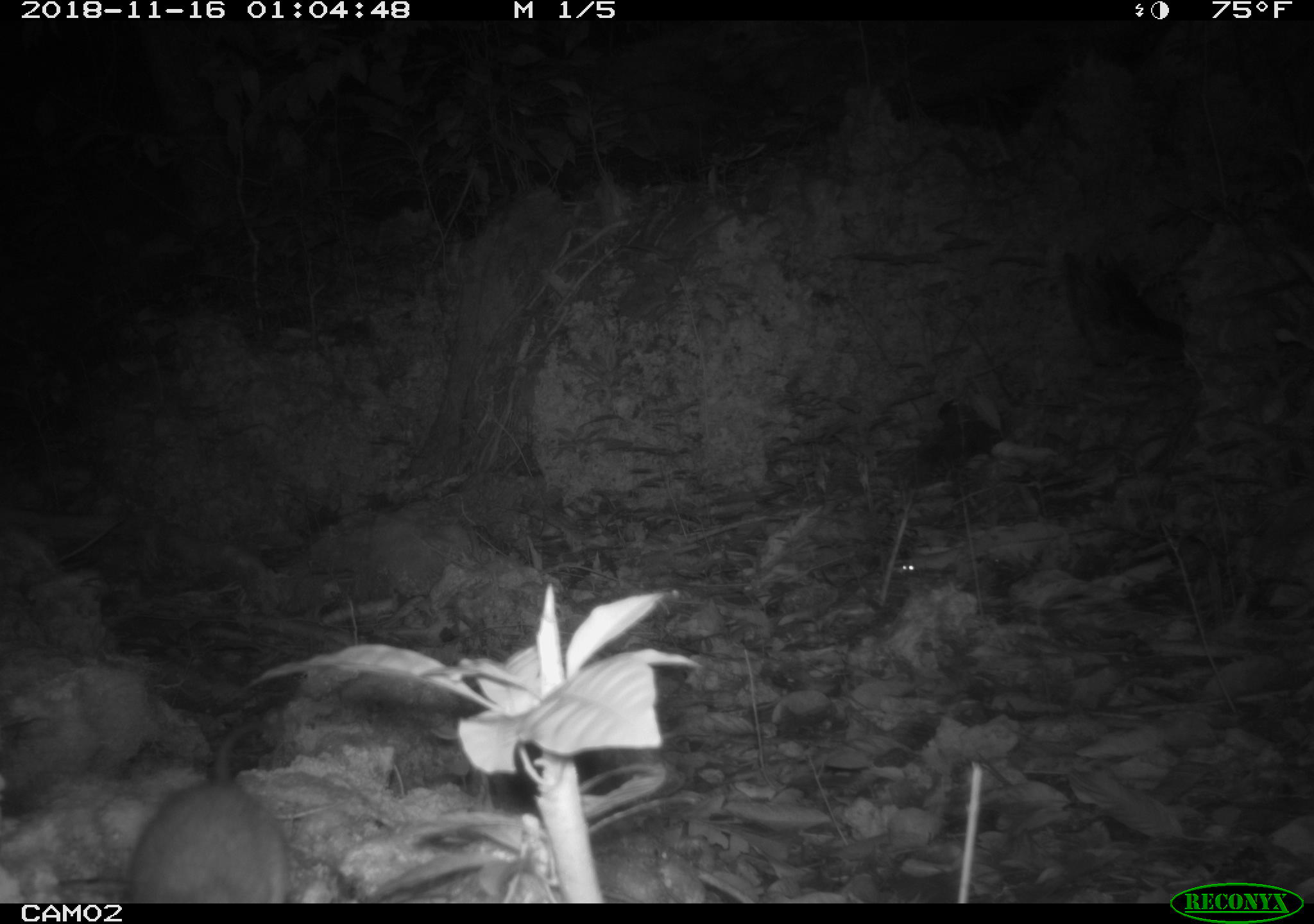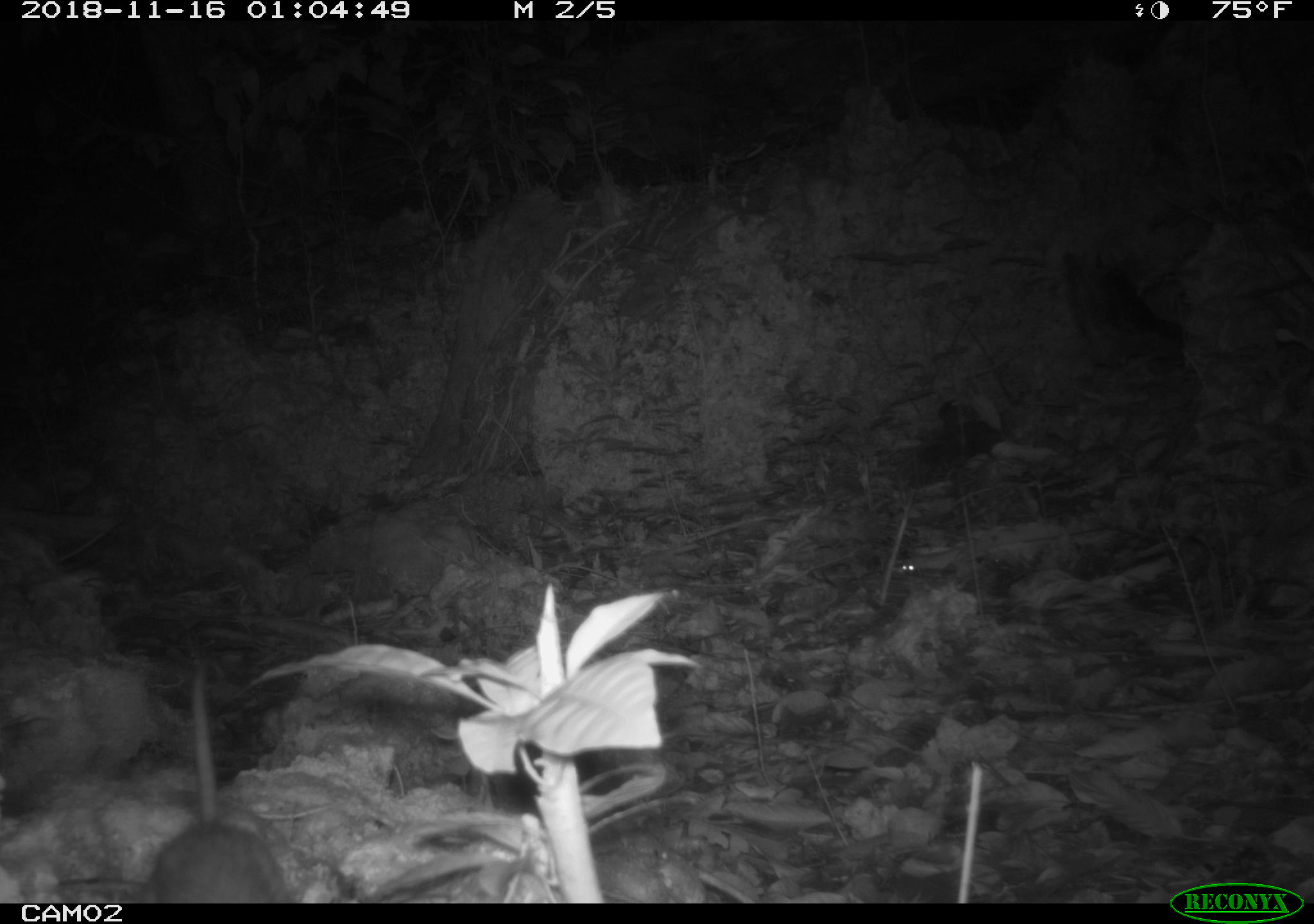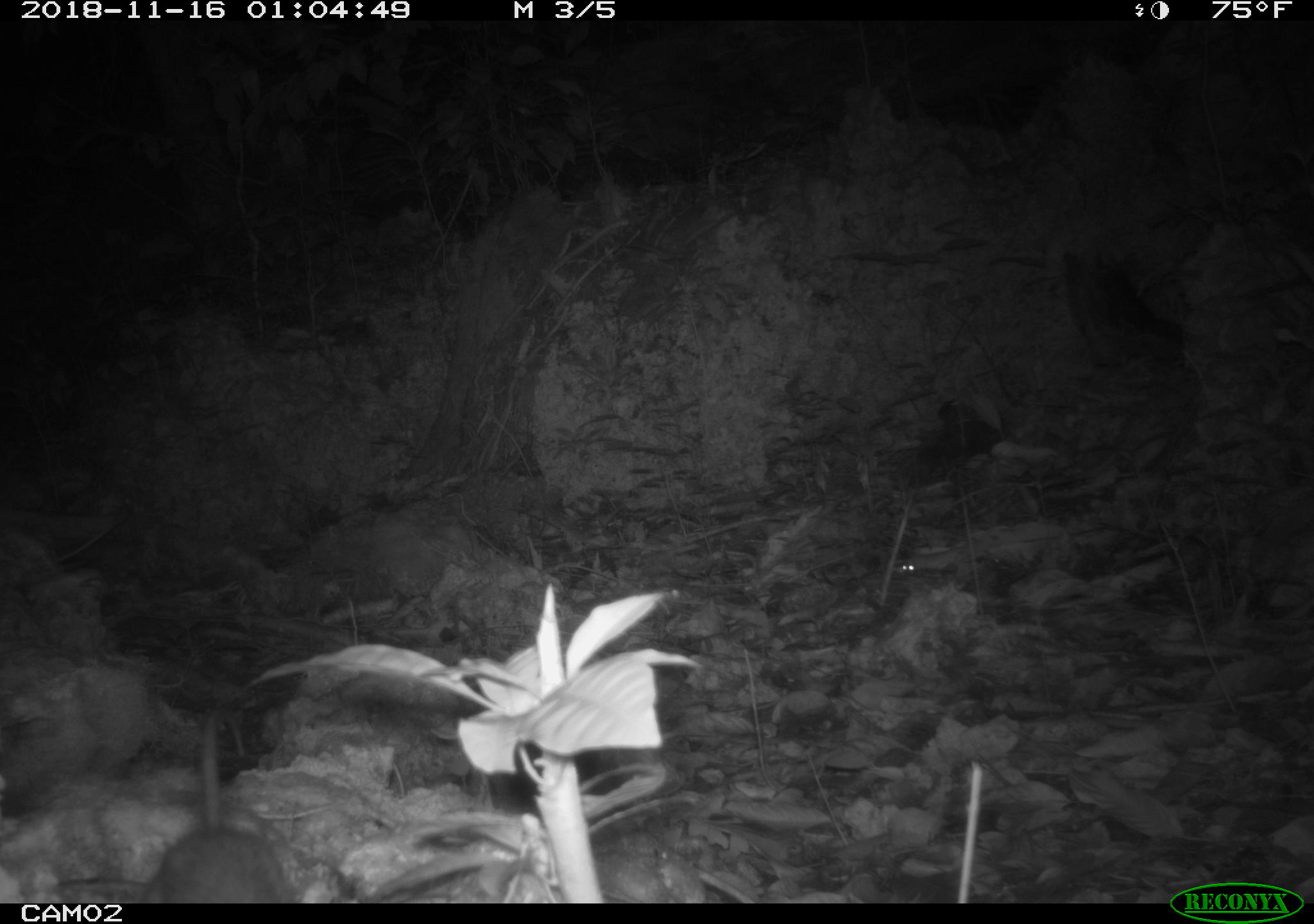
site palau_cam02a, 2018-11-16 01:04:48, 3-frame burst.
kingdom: Animalia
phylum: Chordata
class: Mammalia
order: Rodentia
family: Muridae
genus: Rattus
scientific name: Rattus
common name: rat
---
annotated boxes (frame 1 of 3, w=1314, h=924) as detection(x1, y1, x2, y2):
rat: detection(125, 703, 307, 898)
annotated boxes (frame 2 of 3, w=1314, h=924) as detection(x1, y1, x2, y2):
rat: detection(138, 664, 283, 901)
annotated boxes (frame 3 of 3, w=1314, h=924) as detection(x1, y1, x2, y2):
rat: detection(139, 697, 290, 910)